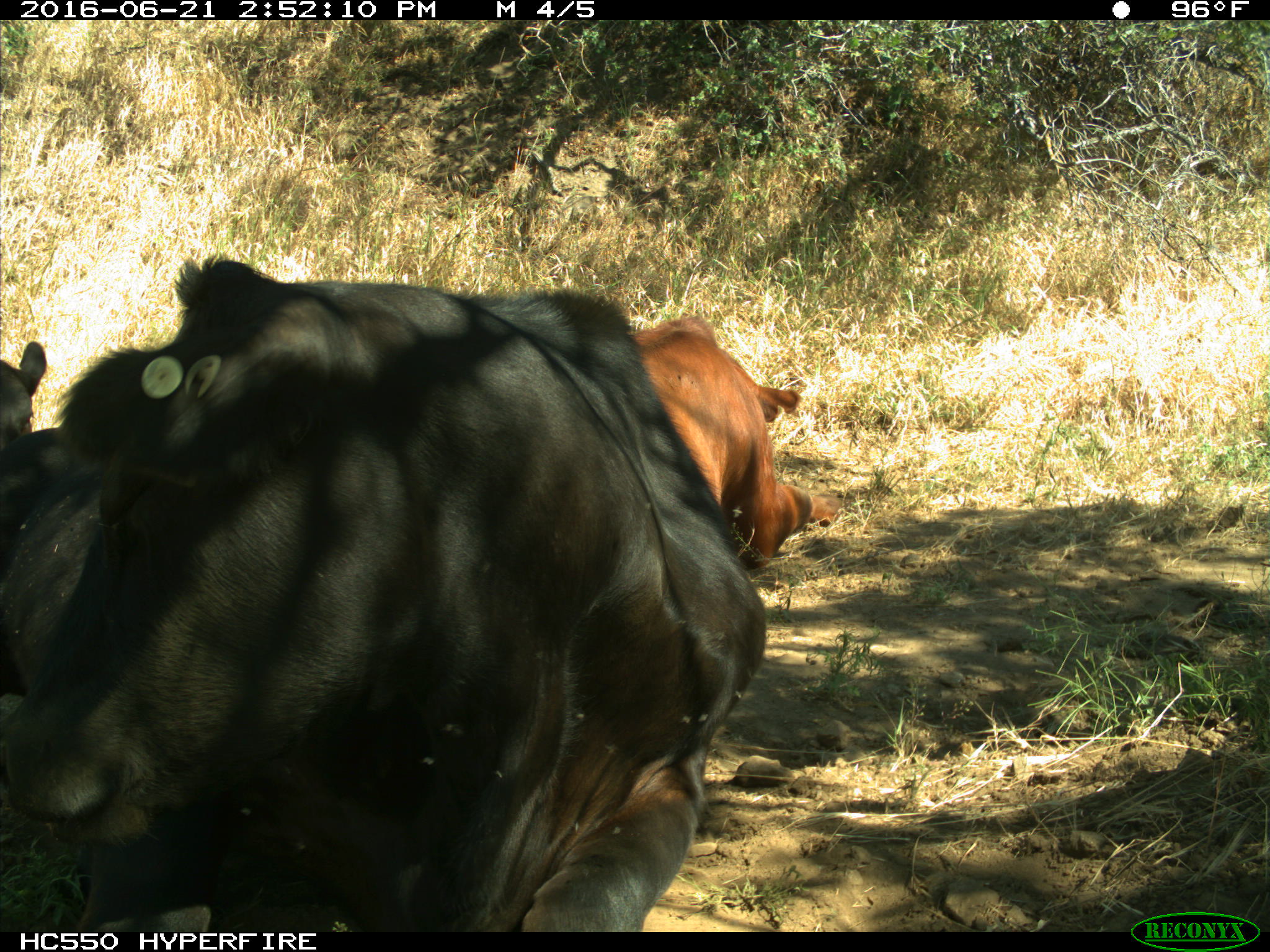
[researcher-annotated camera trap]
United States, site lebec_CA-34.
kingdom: Animalia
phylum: Chordata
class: Mammalia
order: Artiodactyla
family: Bovidae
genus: Bos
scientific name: Bos taurus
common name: domestic cow